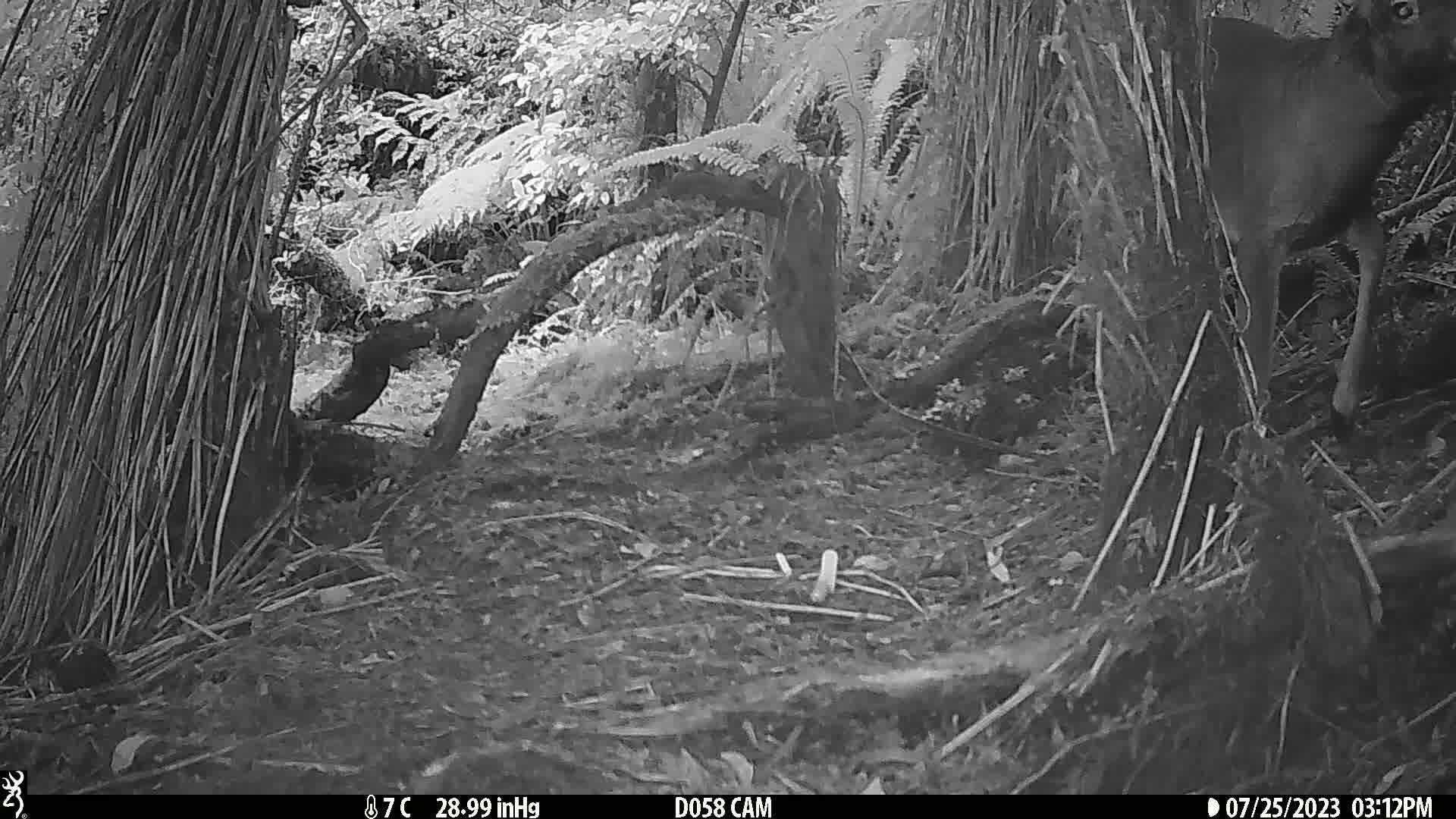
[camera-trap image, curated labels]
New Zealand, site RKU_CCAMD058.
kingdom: Animalia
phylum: Chordata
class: Mammalia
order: Artiodactyla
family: Cervidae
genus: Odocoileus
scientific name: Odocoileus virginianus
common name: white-tailed deer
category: white tailed deer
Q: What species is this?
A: White tailed deer (white-tailed deer) (Odocoileus virginianus).